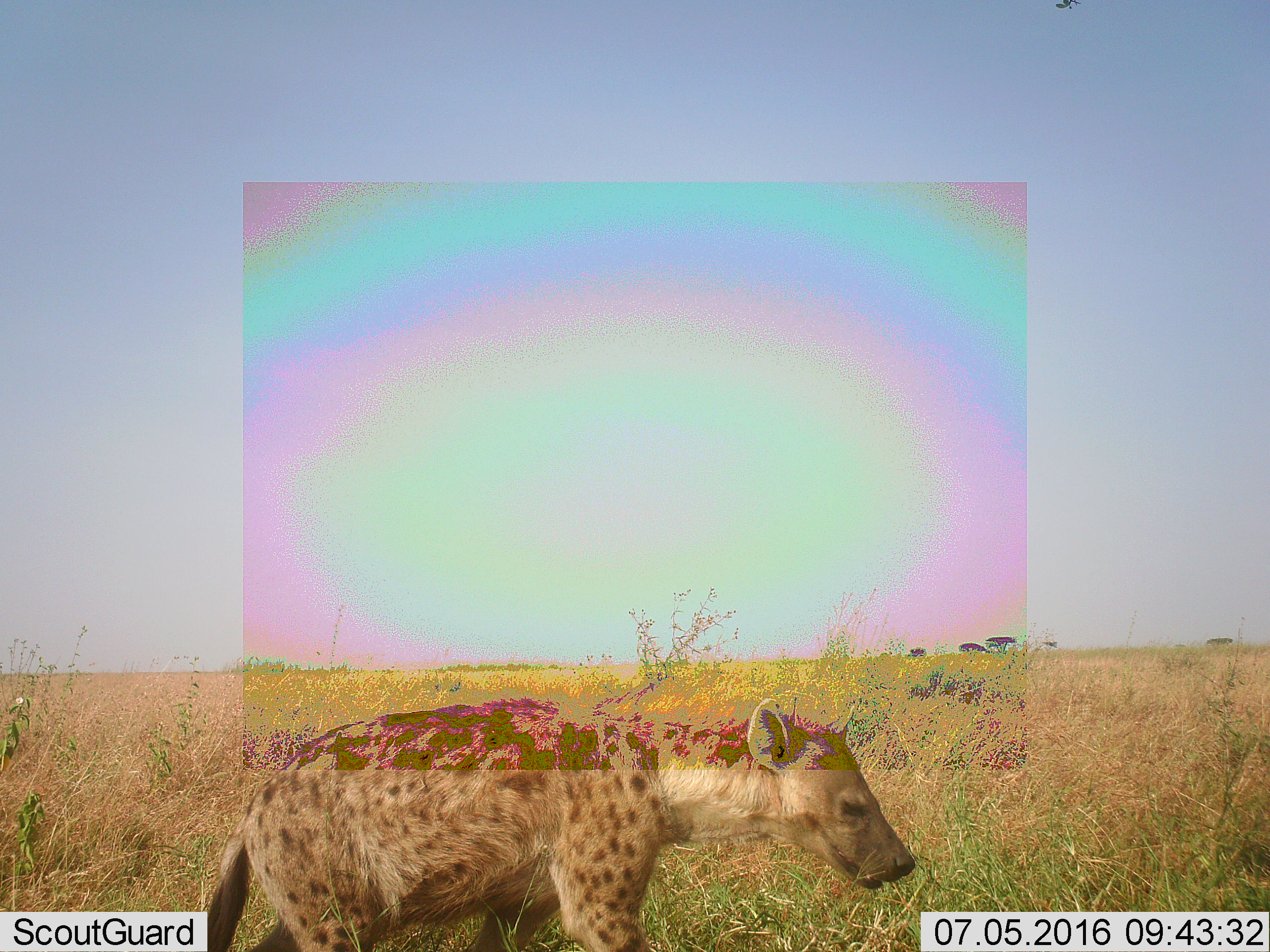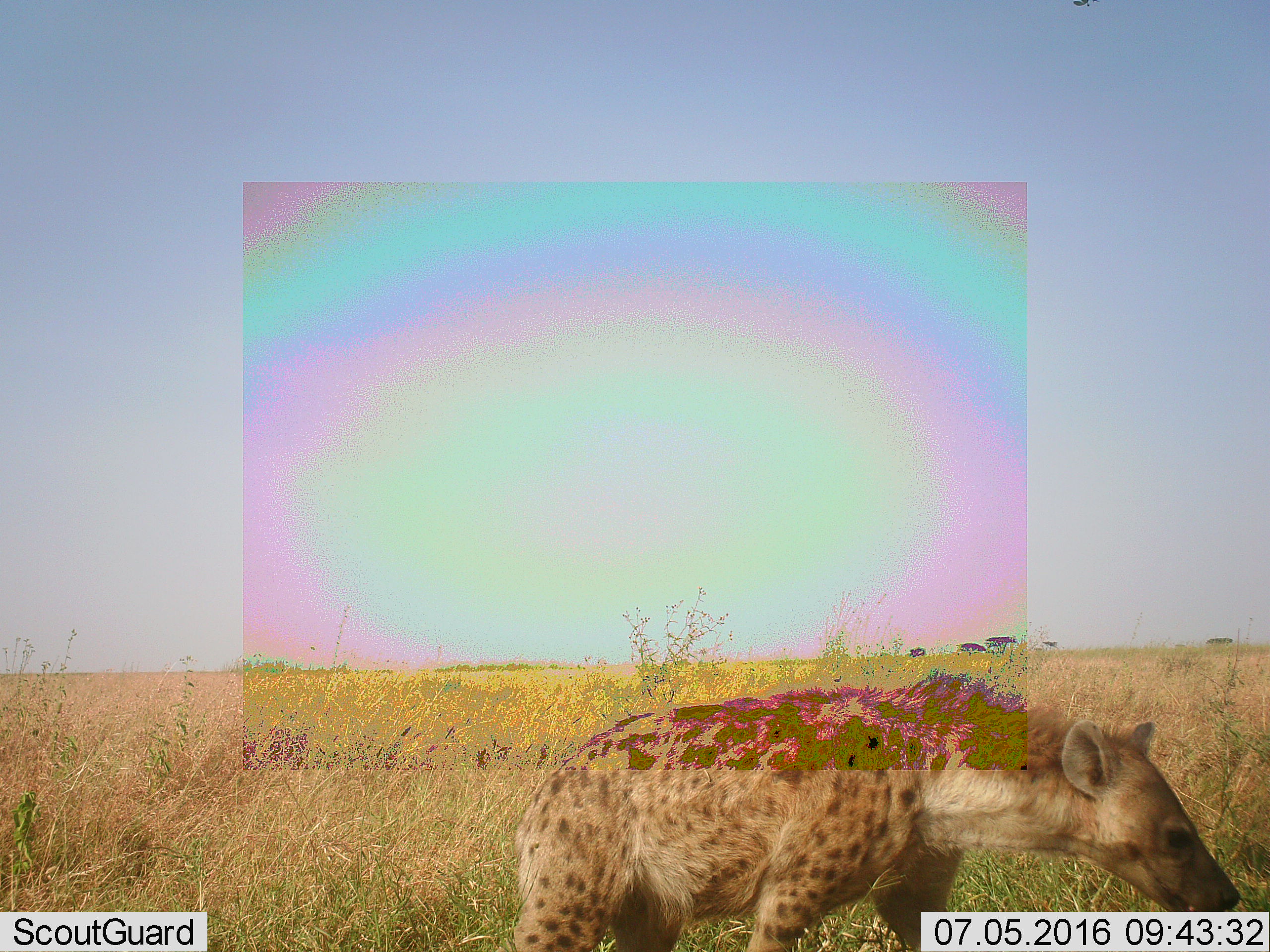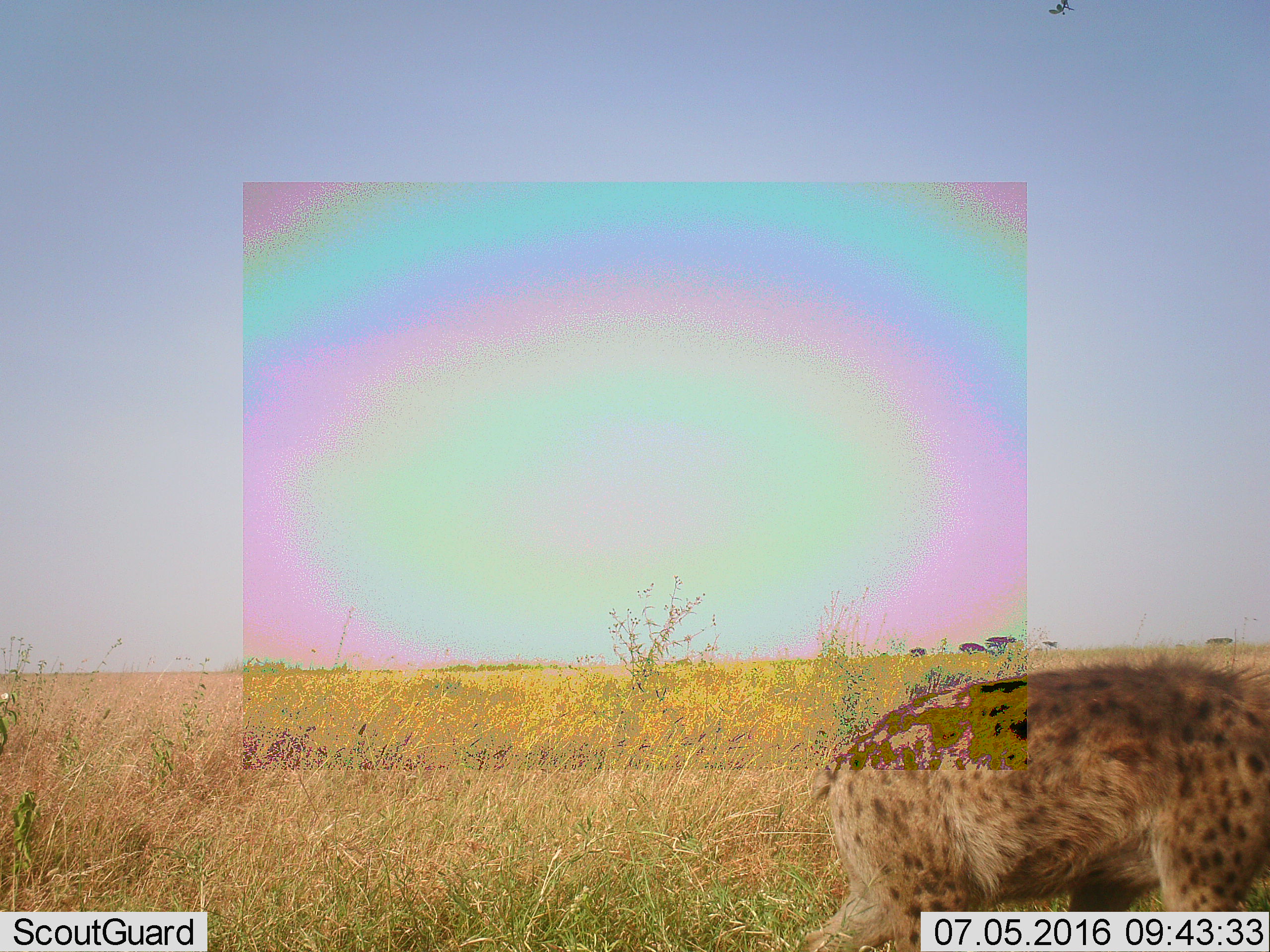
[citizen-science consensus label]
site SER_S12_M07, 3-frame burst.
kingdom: Animalia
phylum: Chordata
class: Mammalia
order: Carnivora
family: Hyaenidae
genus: Crocuta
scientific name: Crocuta crocuta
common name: spotted hyena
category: hyenaspotted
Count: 1.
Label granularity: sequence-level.